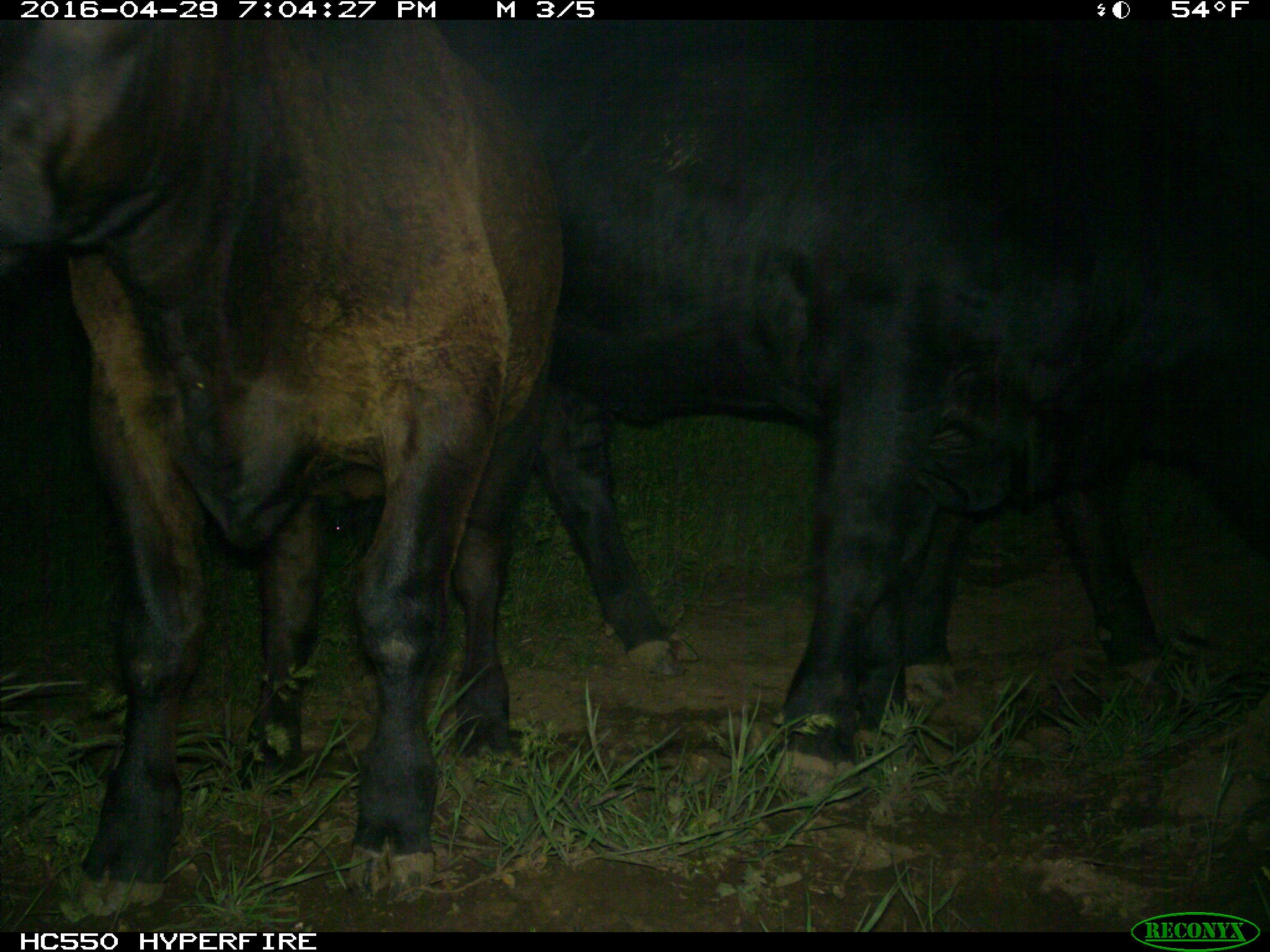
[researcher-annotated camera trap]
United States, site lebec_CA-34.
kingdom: Animalia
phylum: Chordata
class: Mammalia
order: Artiodactyla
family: Bovidae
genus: Bos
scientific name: Bos taurus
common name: domestic cow